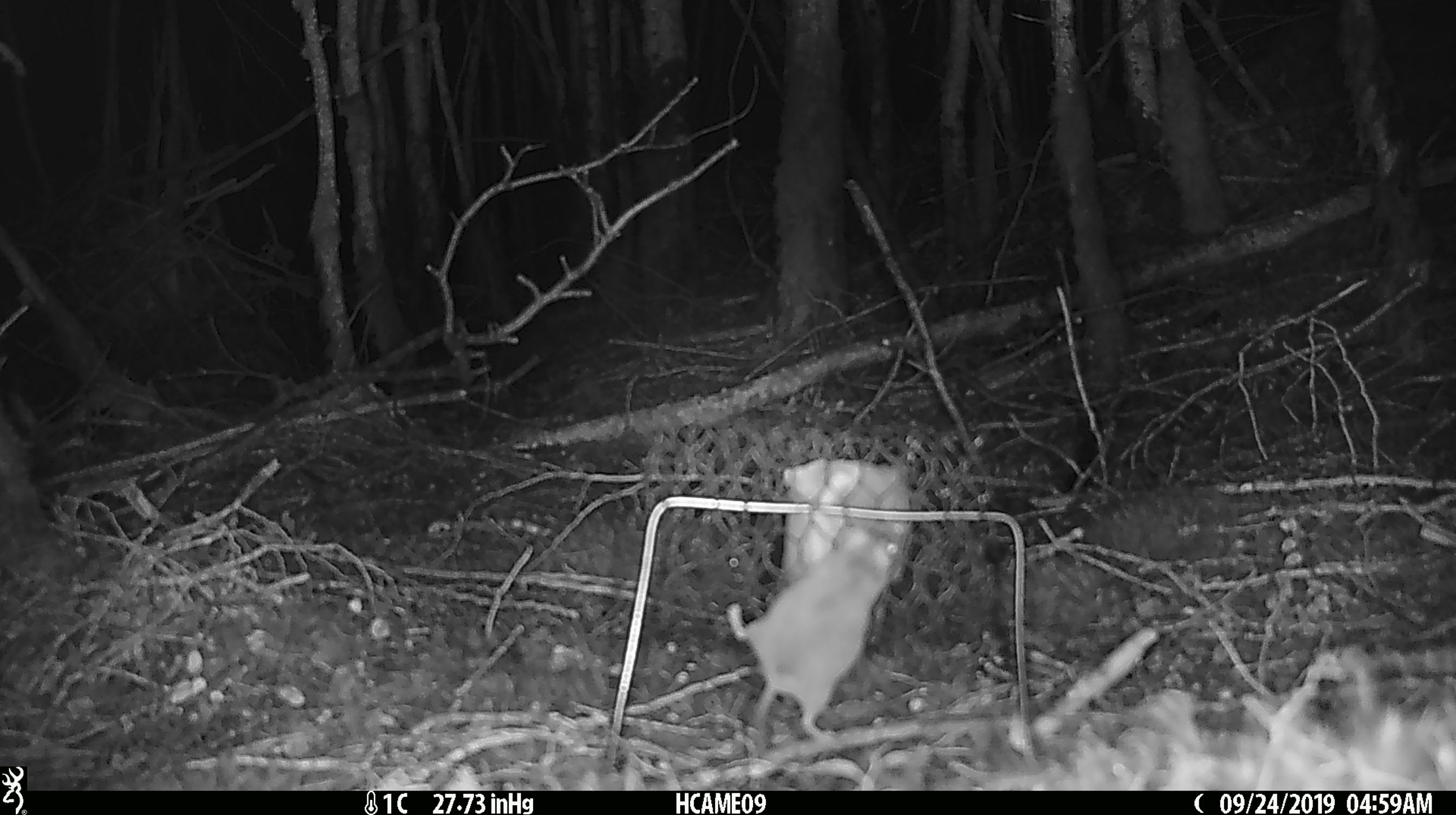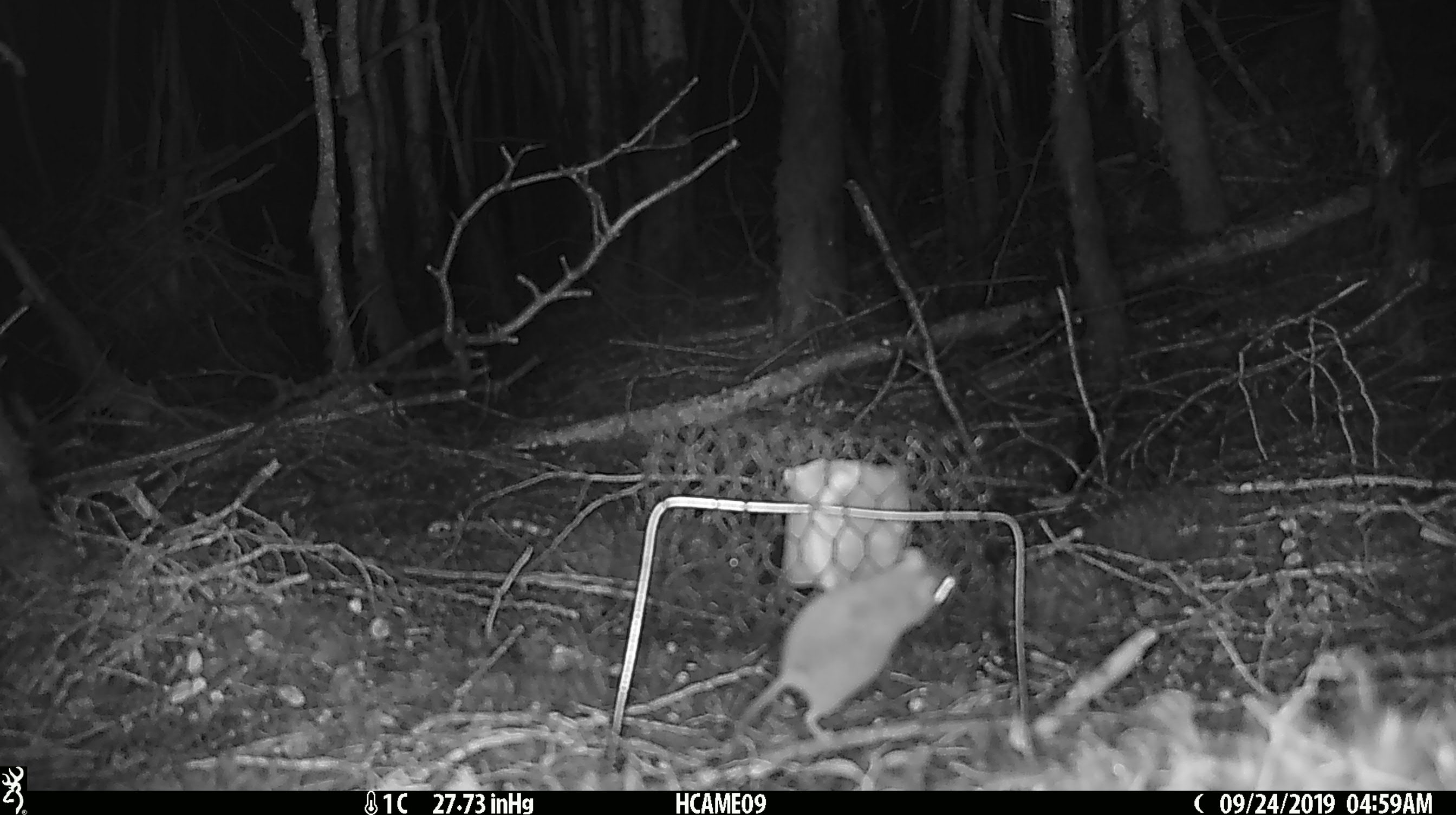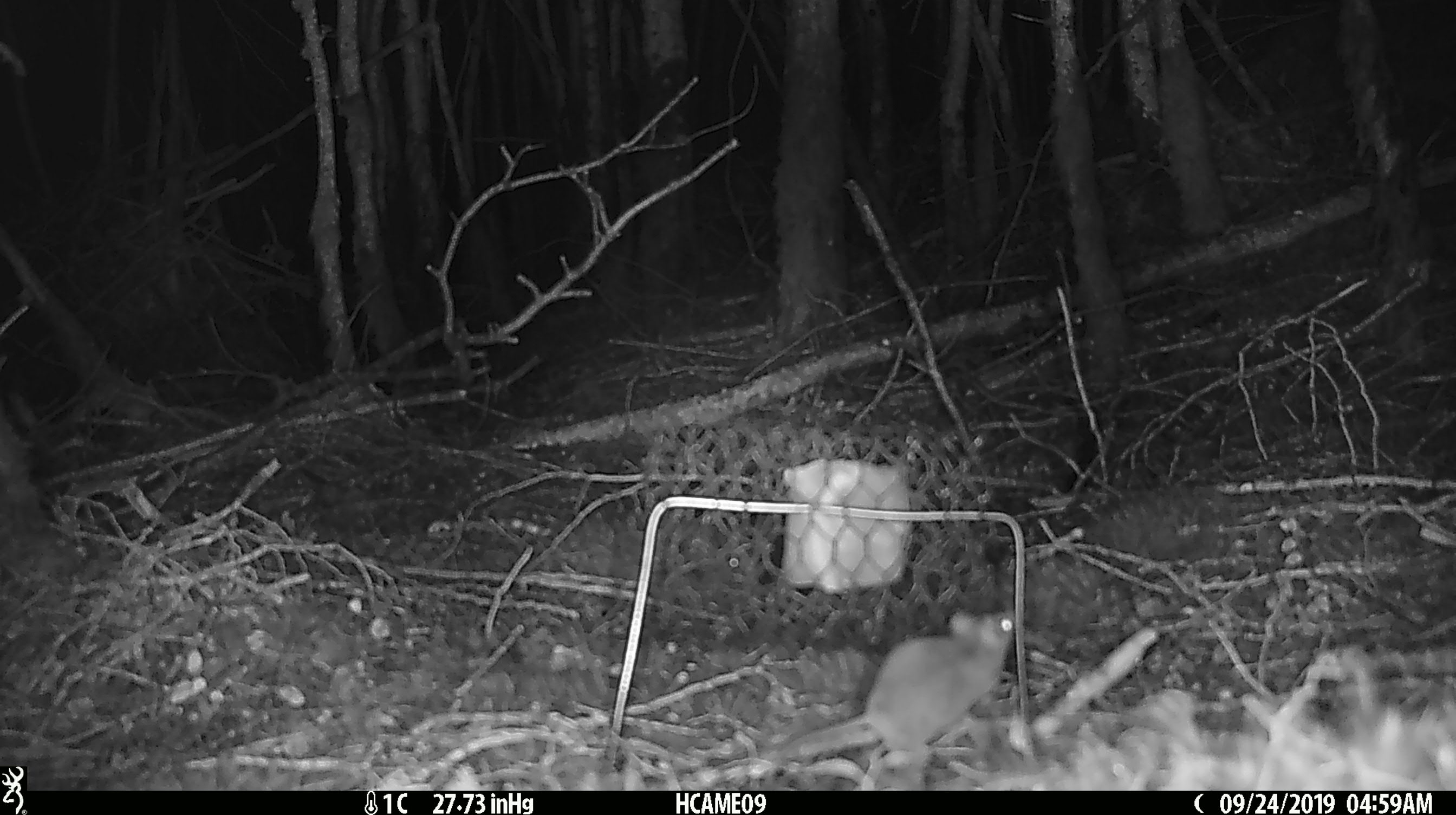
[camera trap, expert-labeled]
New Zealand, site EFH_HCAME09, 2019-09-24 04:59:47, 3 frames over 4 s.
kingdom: Animalia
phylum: Chordata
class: Mammalia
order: Rodentia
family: Muridae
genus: Mus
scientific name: Mus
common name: mouse